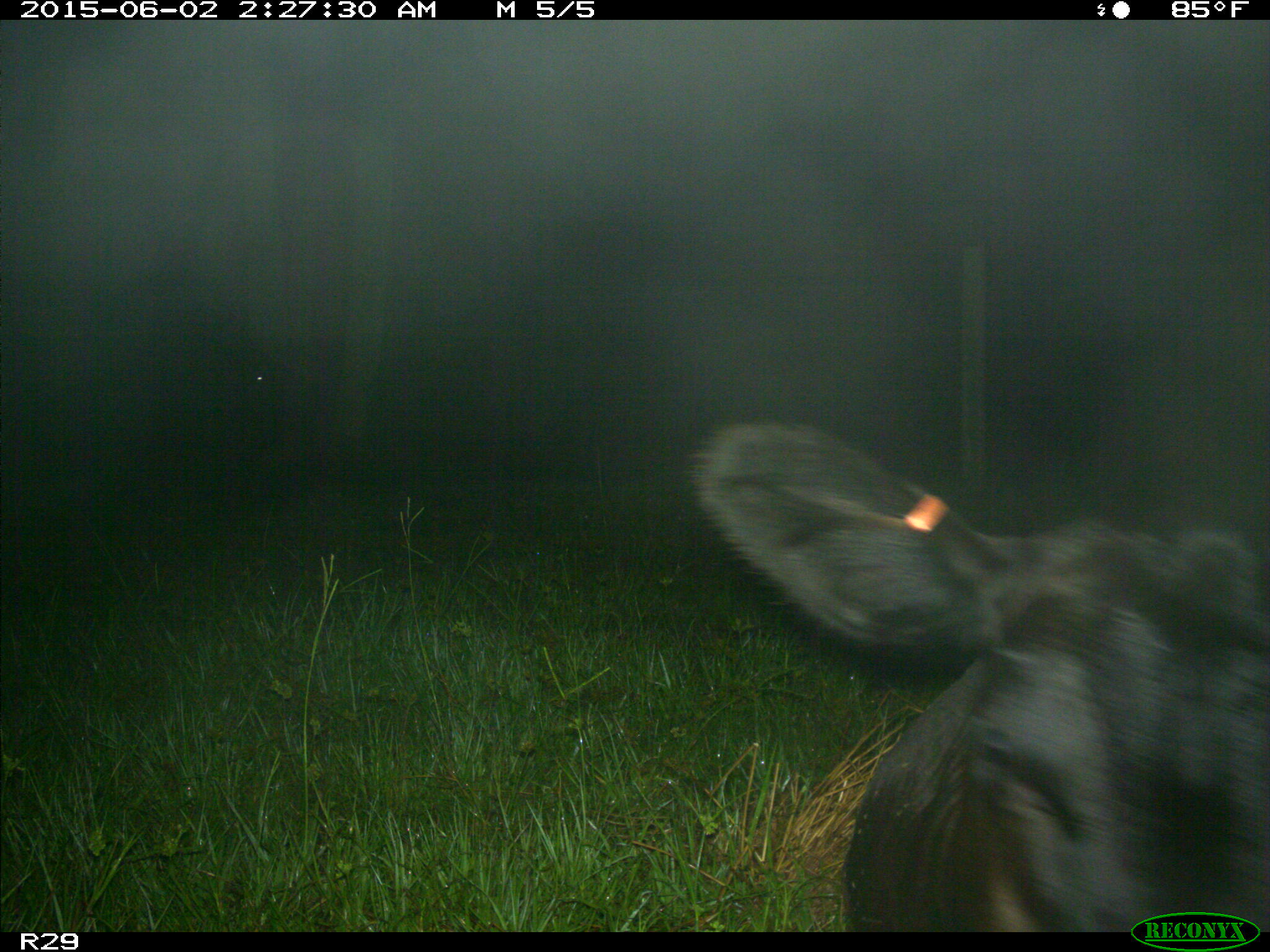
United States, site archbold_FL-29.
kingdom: Animalia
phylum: Chordata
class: Mammalia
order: Artiodactyla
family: Bovidae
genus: Bos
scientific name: Bos taurus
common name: domestic cow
Bos taurus (domestic cow).